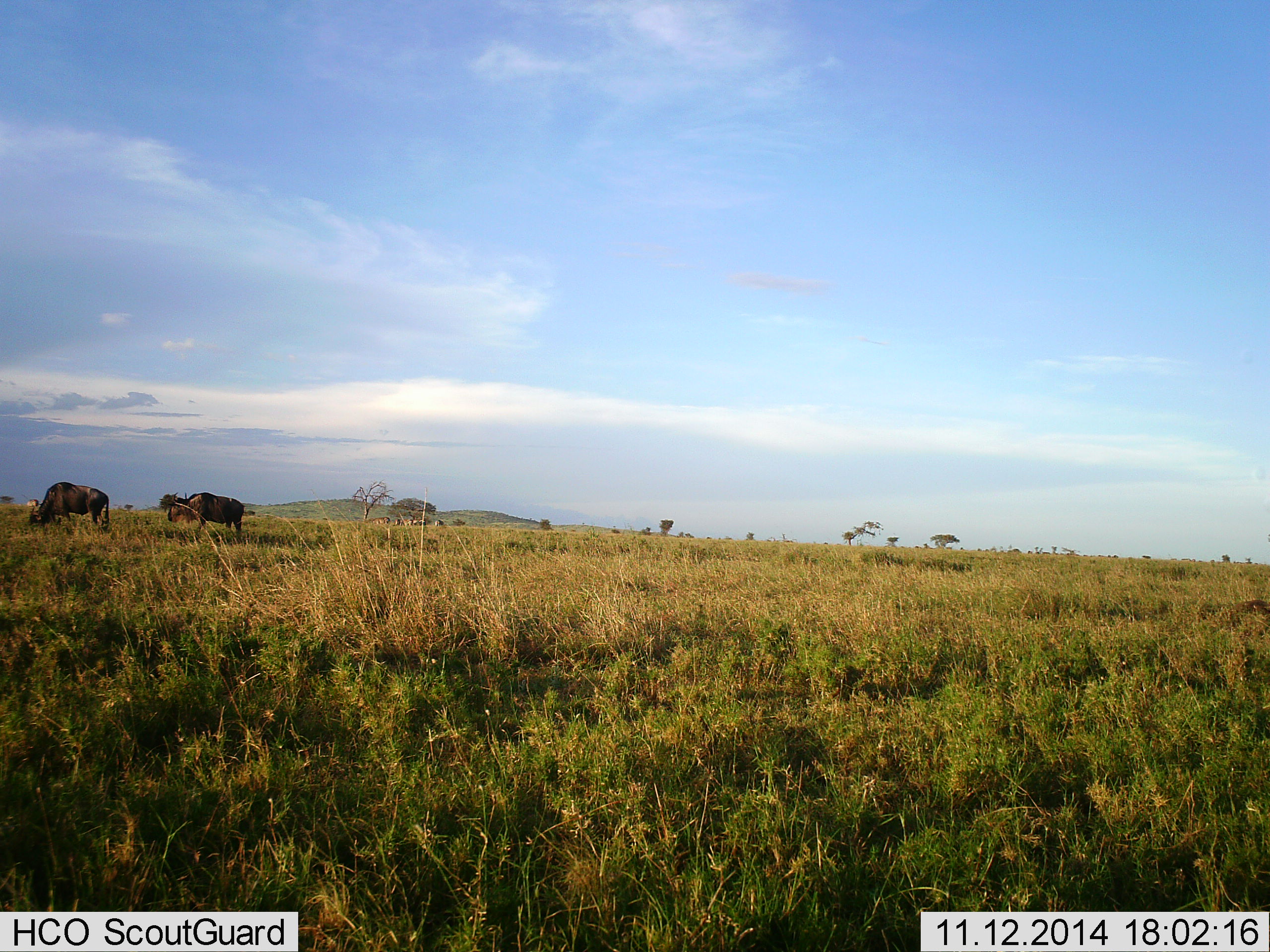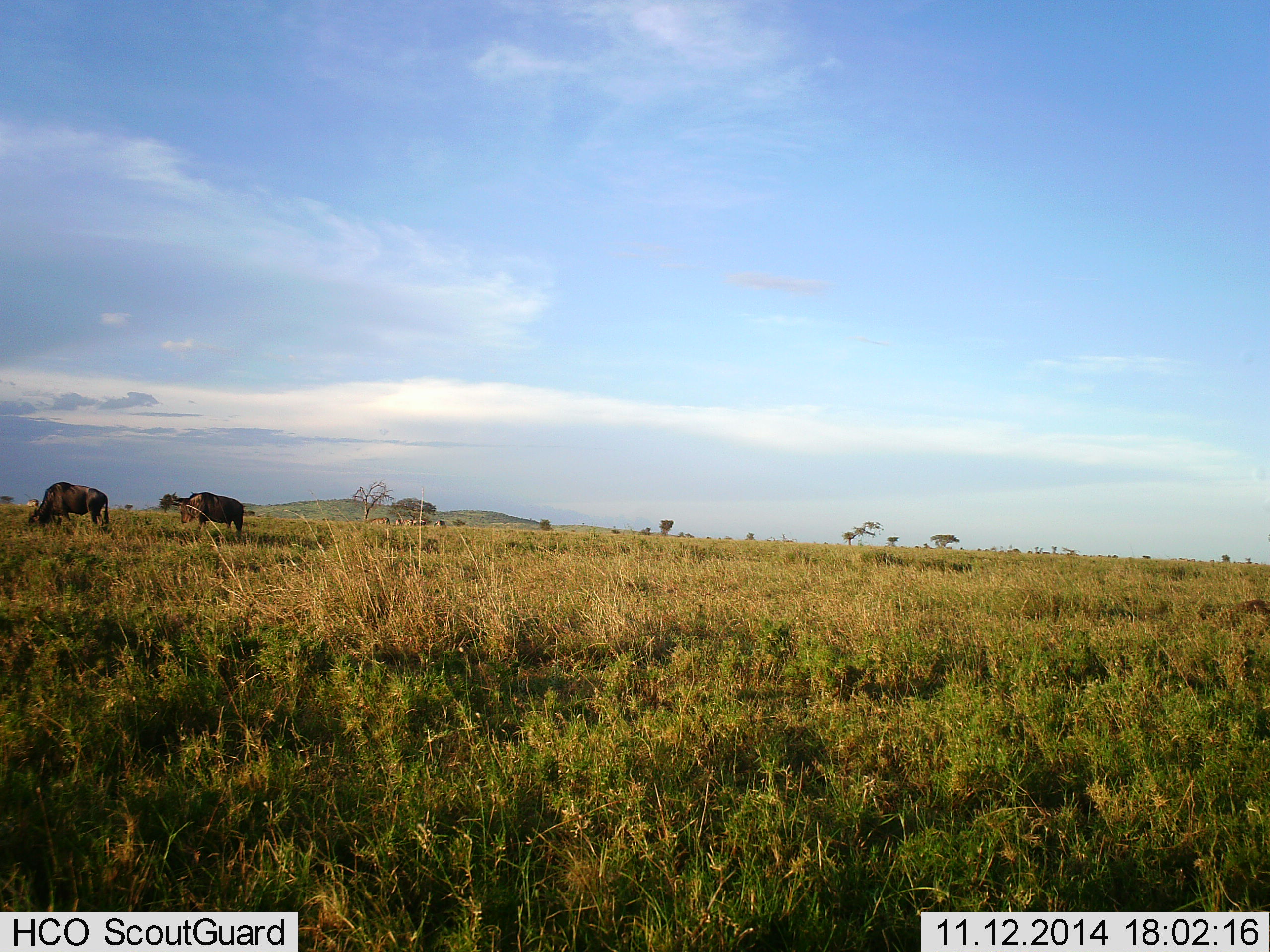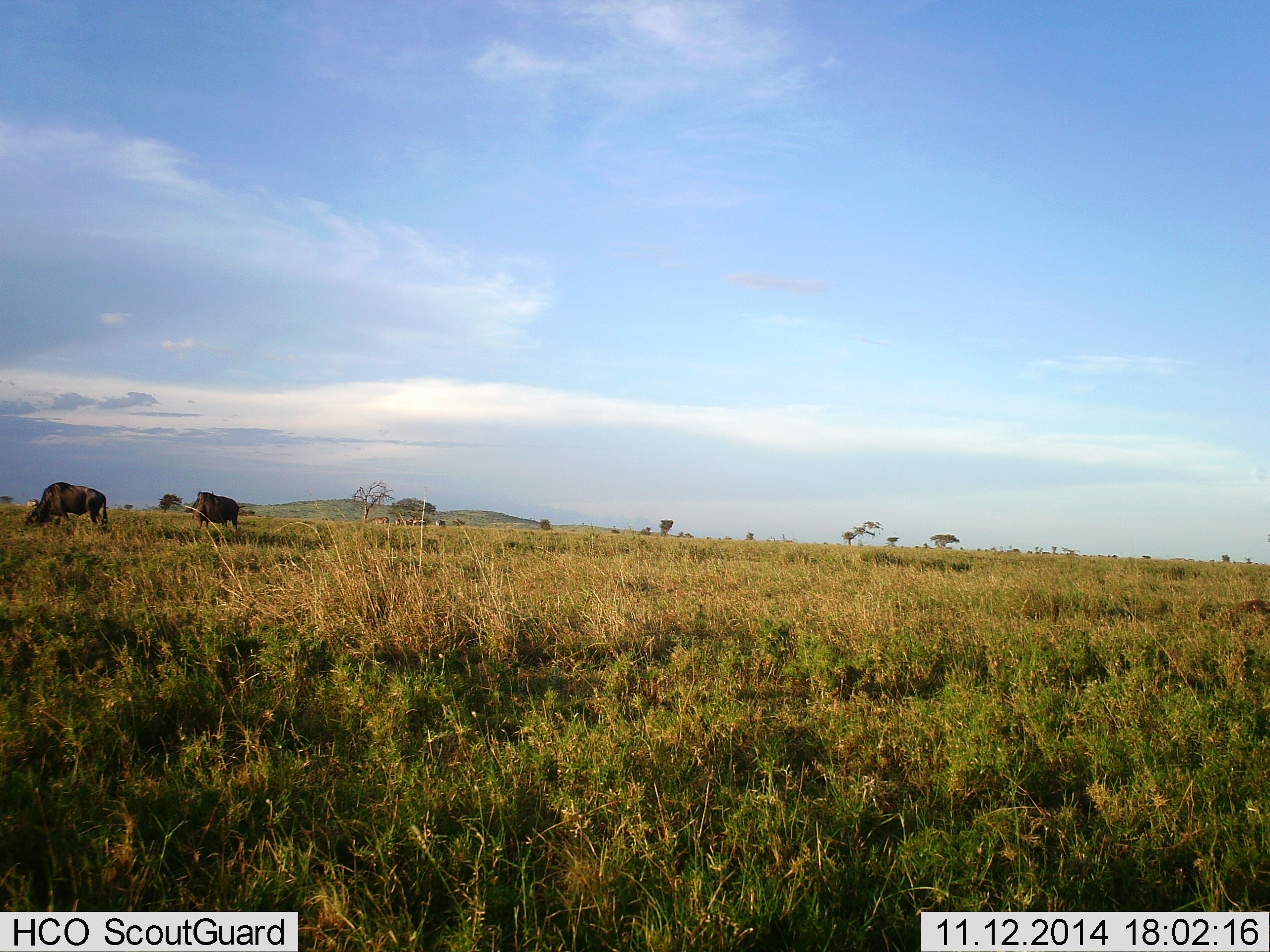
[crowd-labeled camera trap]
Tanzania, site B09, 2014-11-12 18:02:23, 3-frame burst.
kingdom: Animalia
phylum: Chordata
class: Mammalia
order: Artiodactyla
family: Bovidae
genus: Connochaetes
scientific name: Connochaetes taurinus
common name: blue wildebeest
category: wildebeest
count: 2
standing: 50%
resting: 0%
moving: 10%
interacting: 0%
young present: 0%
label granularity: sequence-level